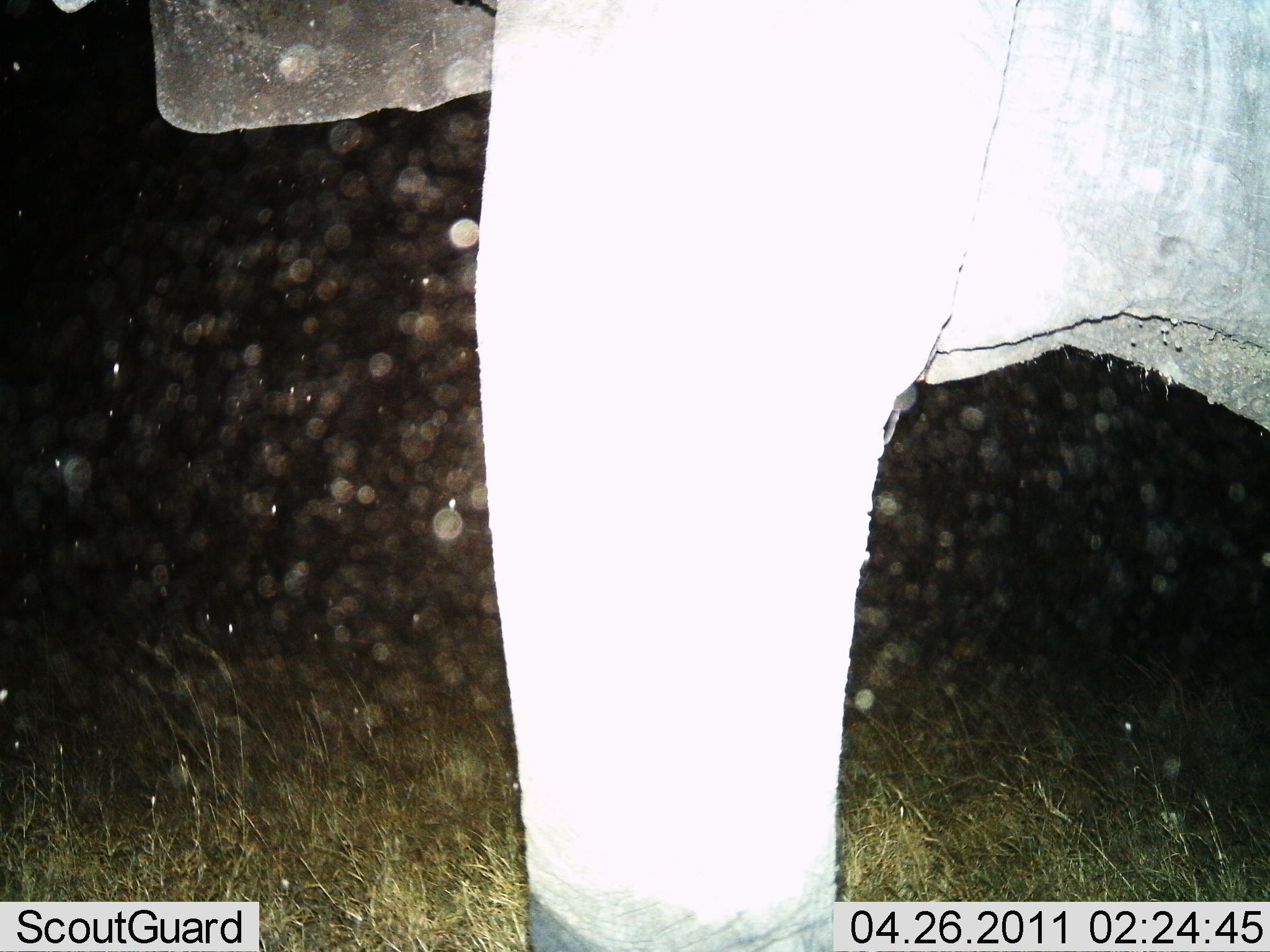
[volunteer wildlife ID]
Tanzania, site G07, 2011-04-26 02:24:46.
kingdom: Animalia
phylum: Chordata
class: Mammalia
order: Proboscidea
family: Elephantidae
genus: Loxodonta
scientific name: Loxodonta africana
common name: african bush elephant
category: elephant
Elephant (african bush elephant) (Loxodonta africana), count 1. Behavior (volunteer vote fractions): standing 100%, resting 0%, moving 0%, interacting 0%. Young present (vote fraction): 0%. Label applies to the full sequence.